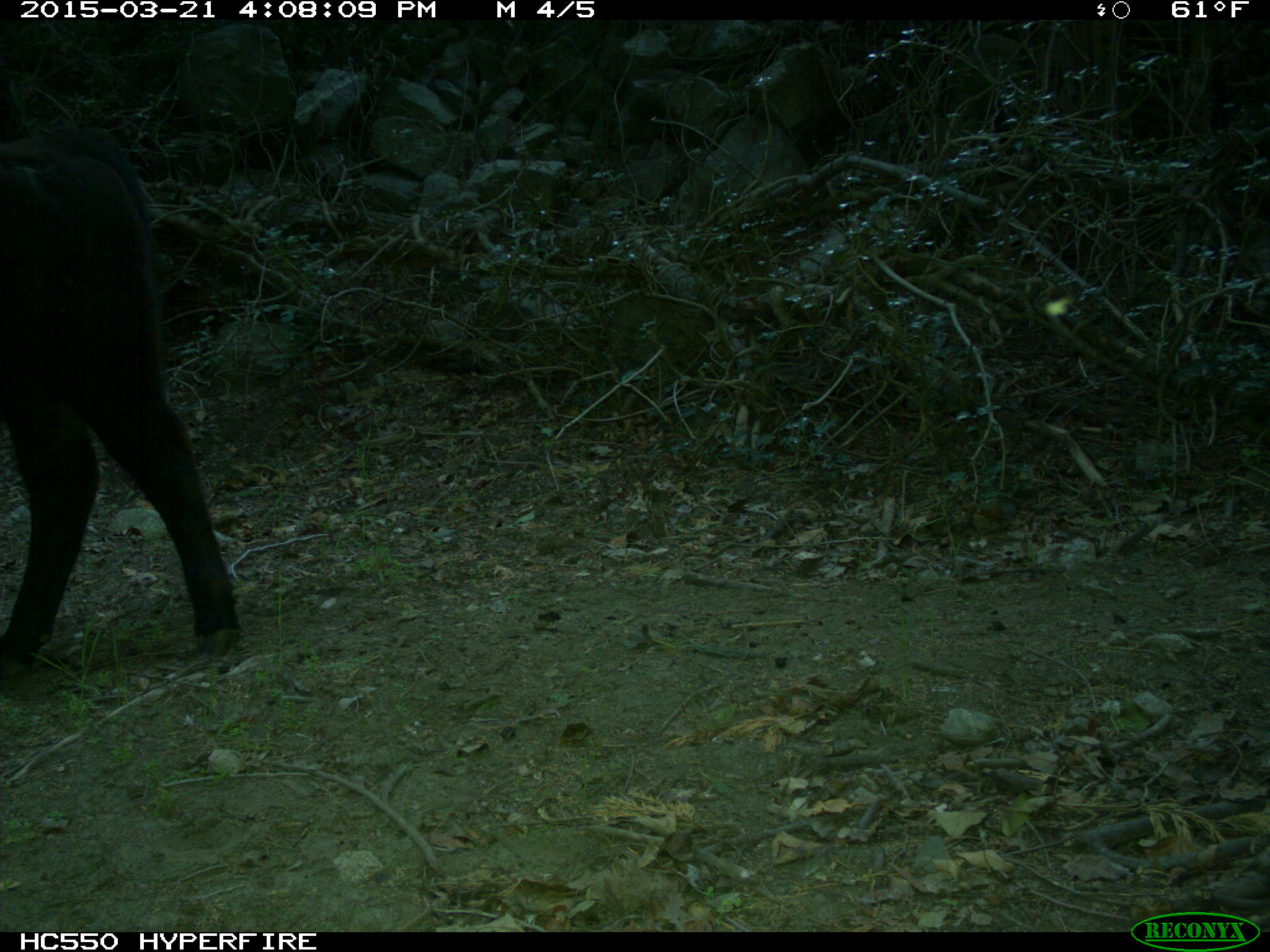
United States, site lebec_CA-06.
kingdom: Animalia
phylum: Chordata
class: Mammalia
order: Artiodactyla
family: Bovidae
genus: Bos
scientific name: Bos taurus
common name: domestic cow